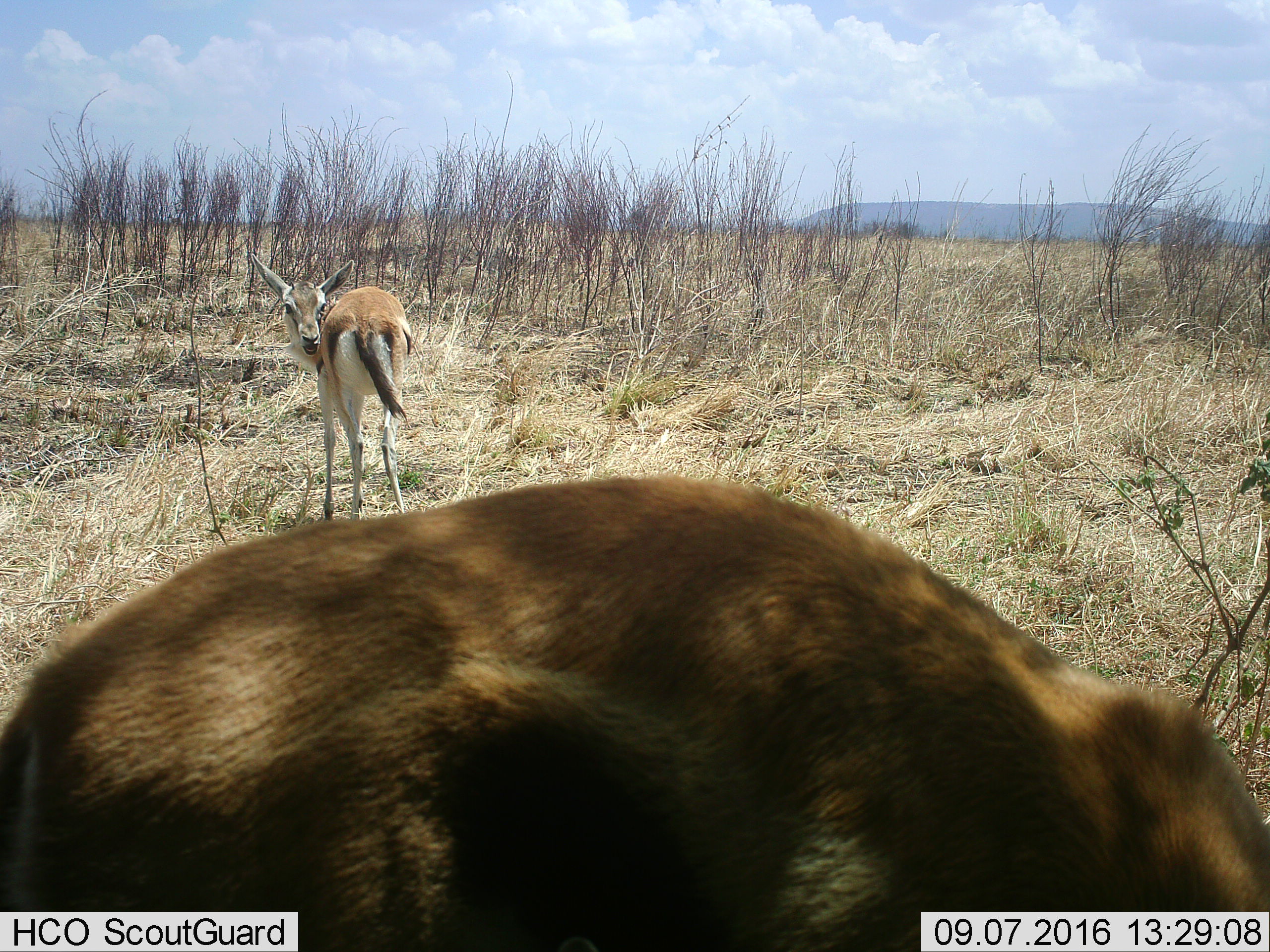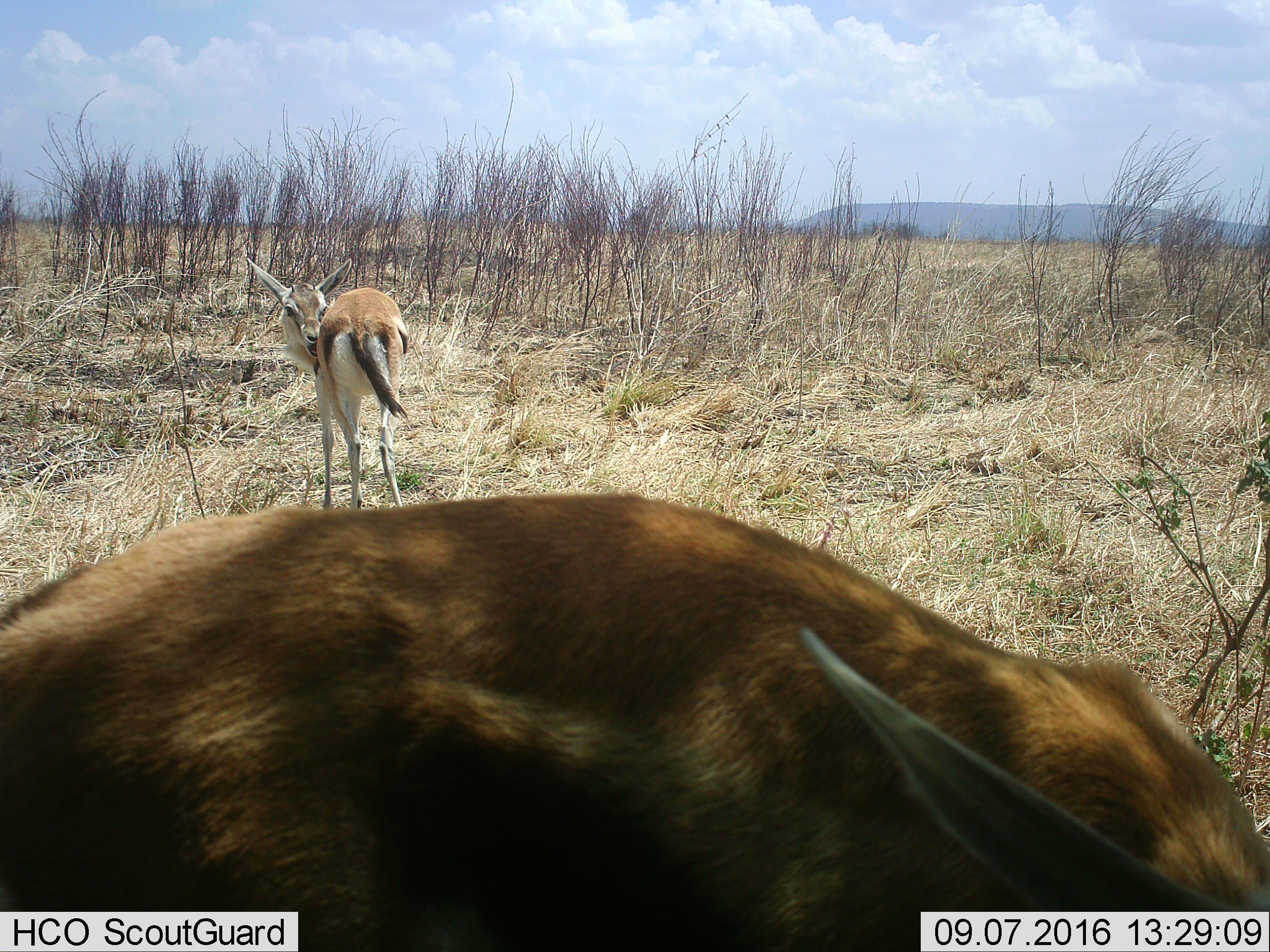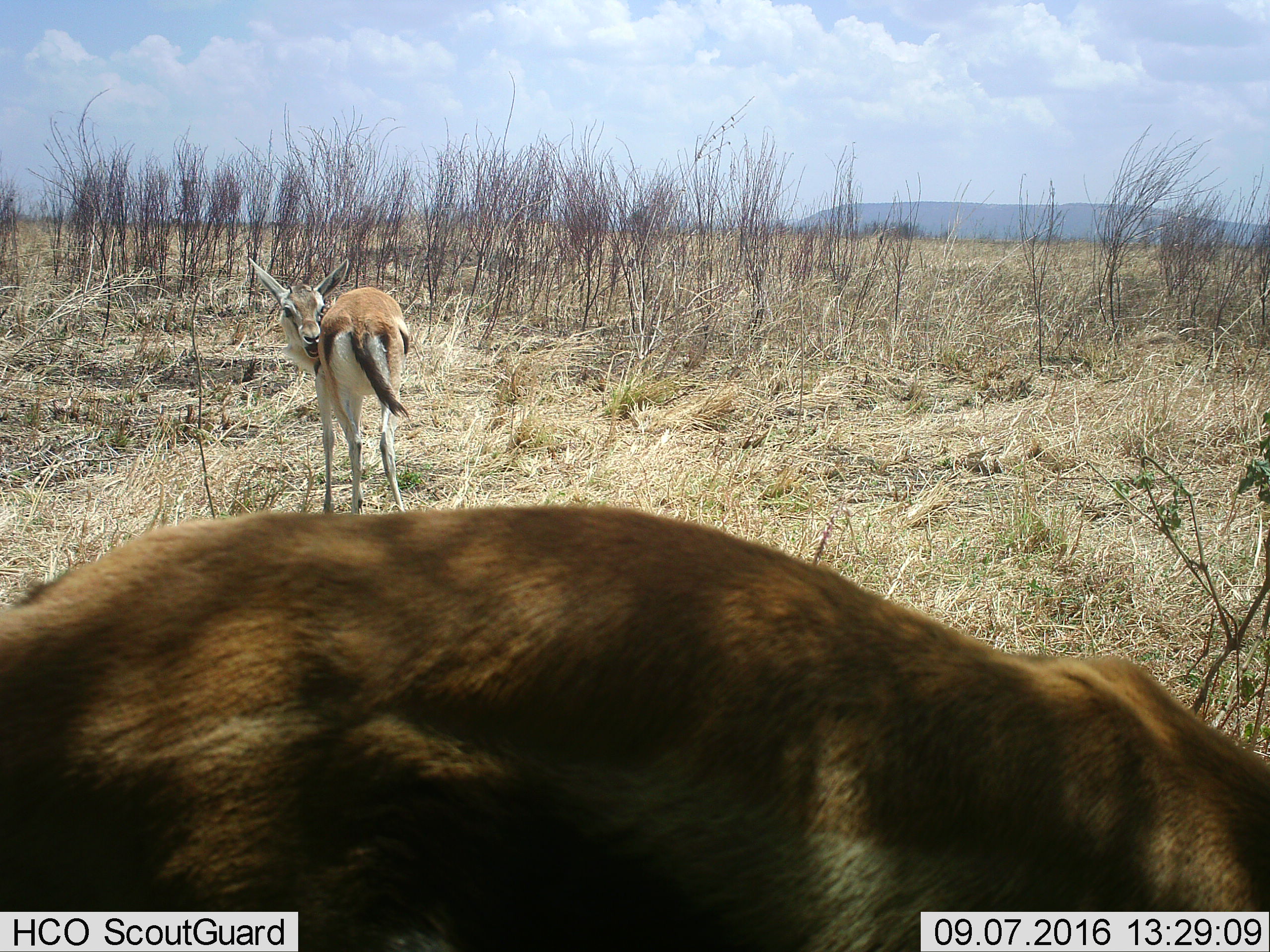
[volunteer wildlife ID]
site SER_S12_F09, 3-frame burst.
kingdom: Animalia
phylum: Chordata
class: Mammalia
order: Artiodactyla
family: Bovidae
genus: Eudorcas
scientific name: Eudorcas thomsonii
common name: thomson's gazelle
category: gazellethomsons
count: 2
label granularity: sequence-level